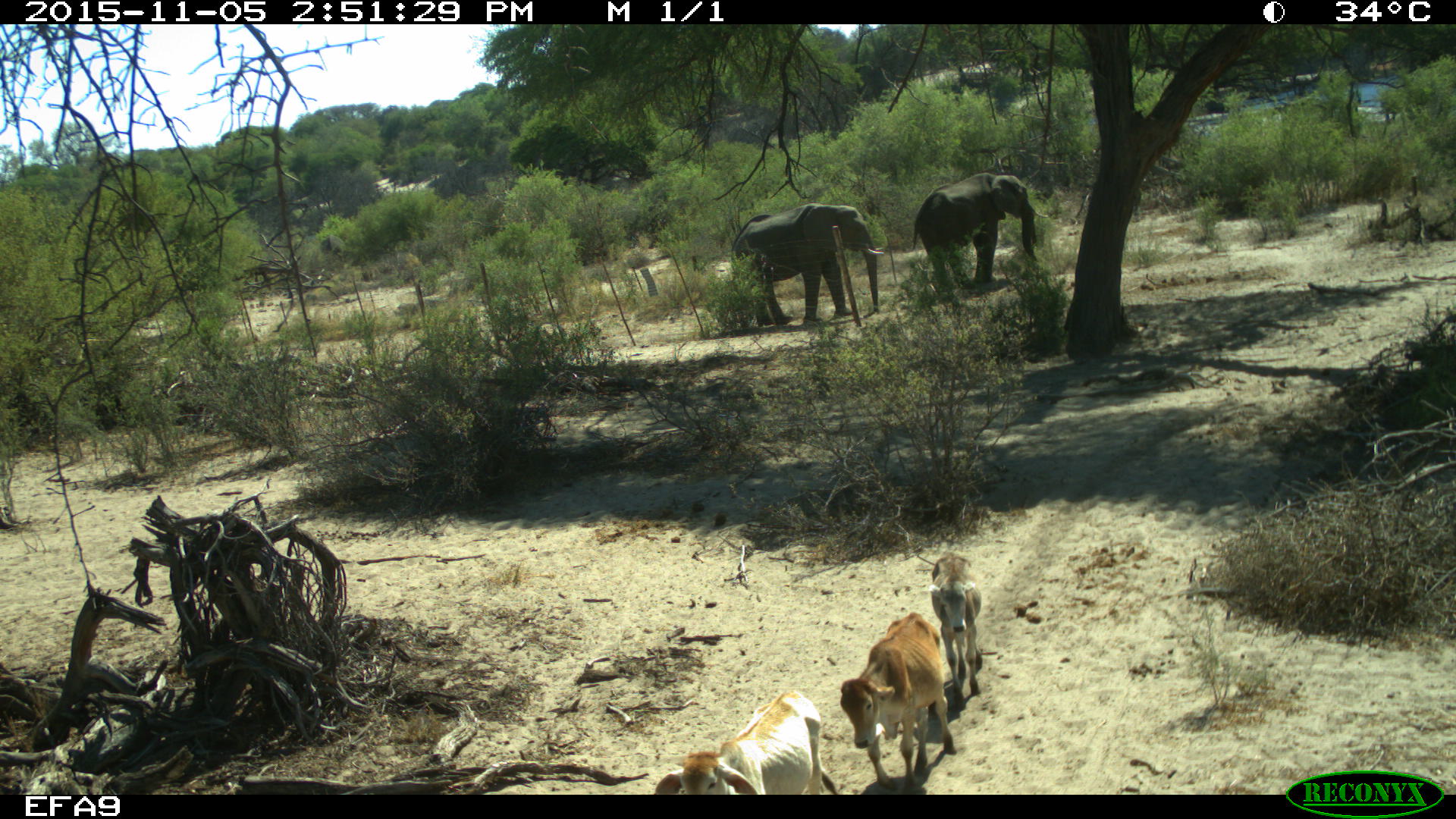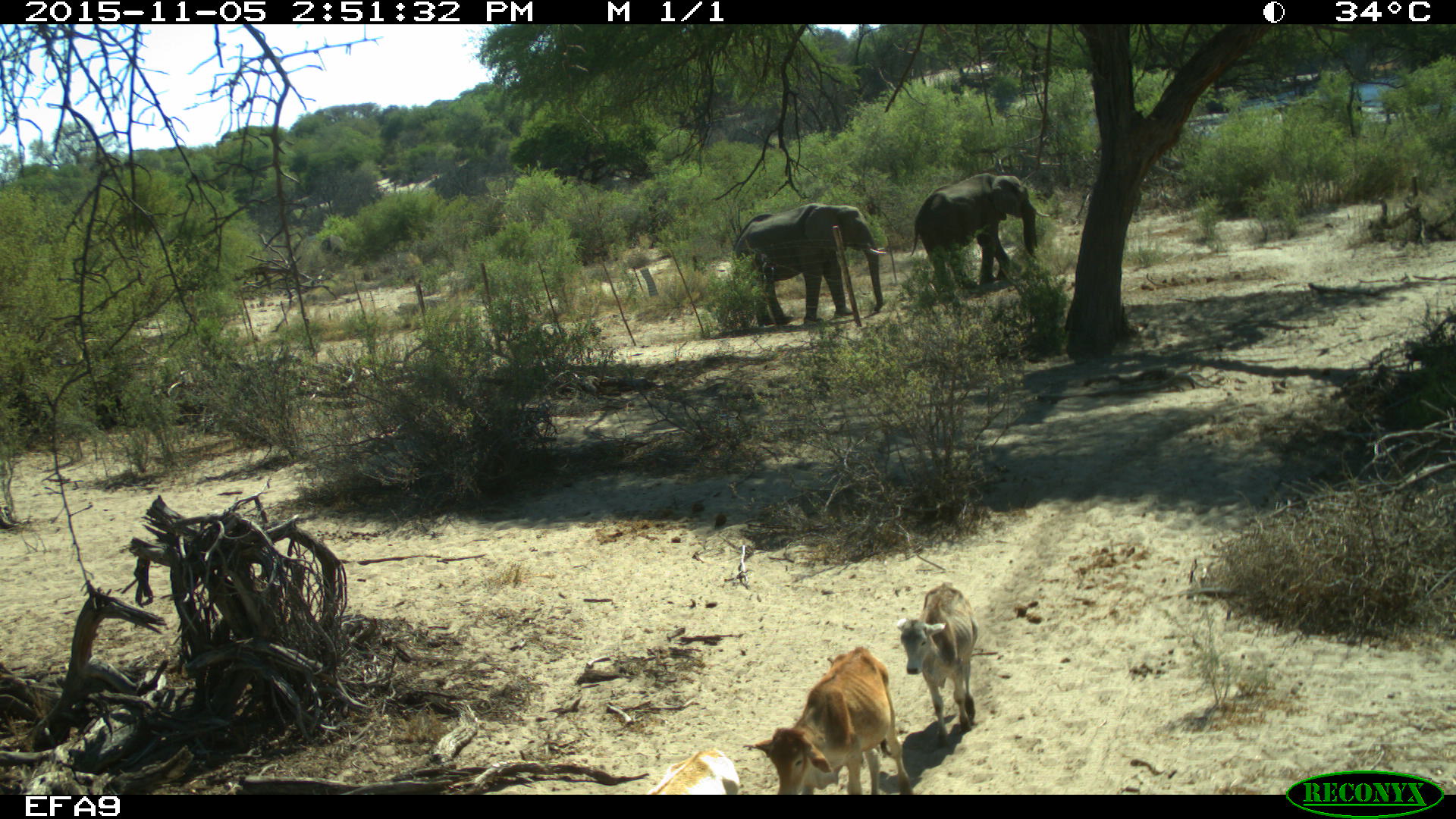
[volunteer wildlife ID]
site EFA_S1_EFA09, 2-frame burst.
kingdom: Animalia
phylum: Chordata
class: Mammalia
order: Artiodactyla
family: Bovidae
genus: Bos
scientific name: Bos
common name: cattle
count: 4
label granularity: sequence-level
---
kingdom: Animalia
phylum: Chordata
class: Mammalia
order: Proboscidea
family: Elephantidae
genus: Loxodonta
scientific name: Loxodonta africana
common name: african bush elephant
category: elephant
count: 2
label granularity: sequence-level